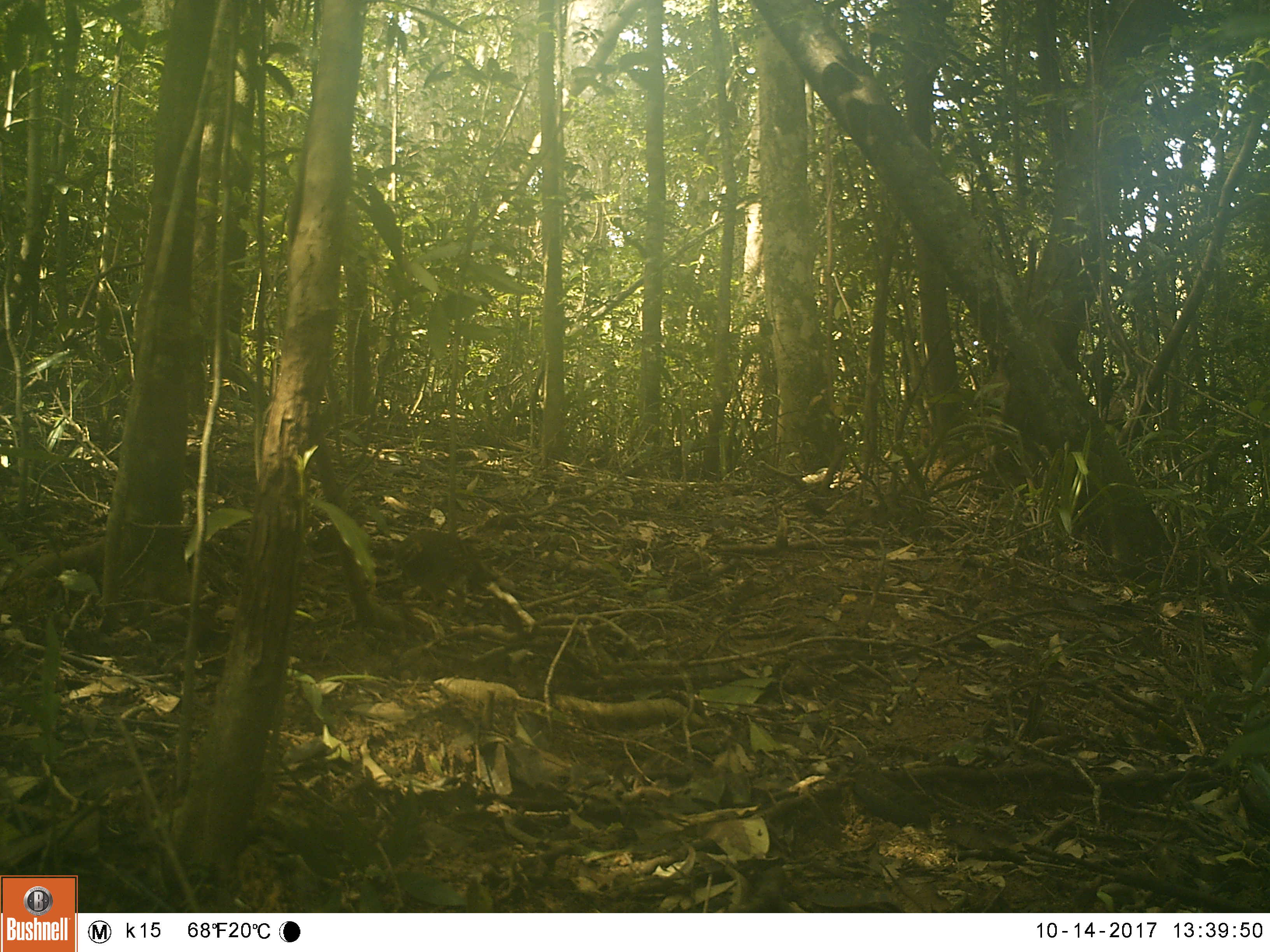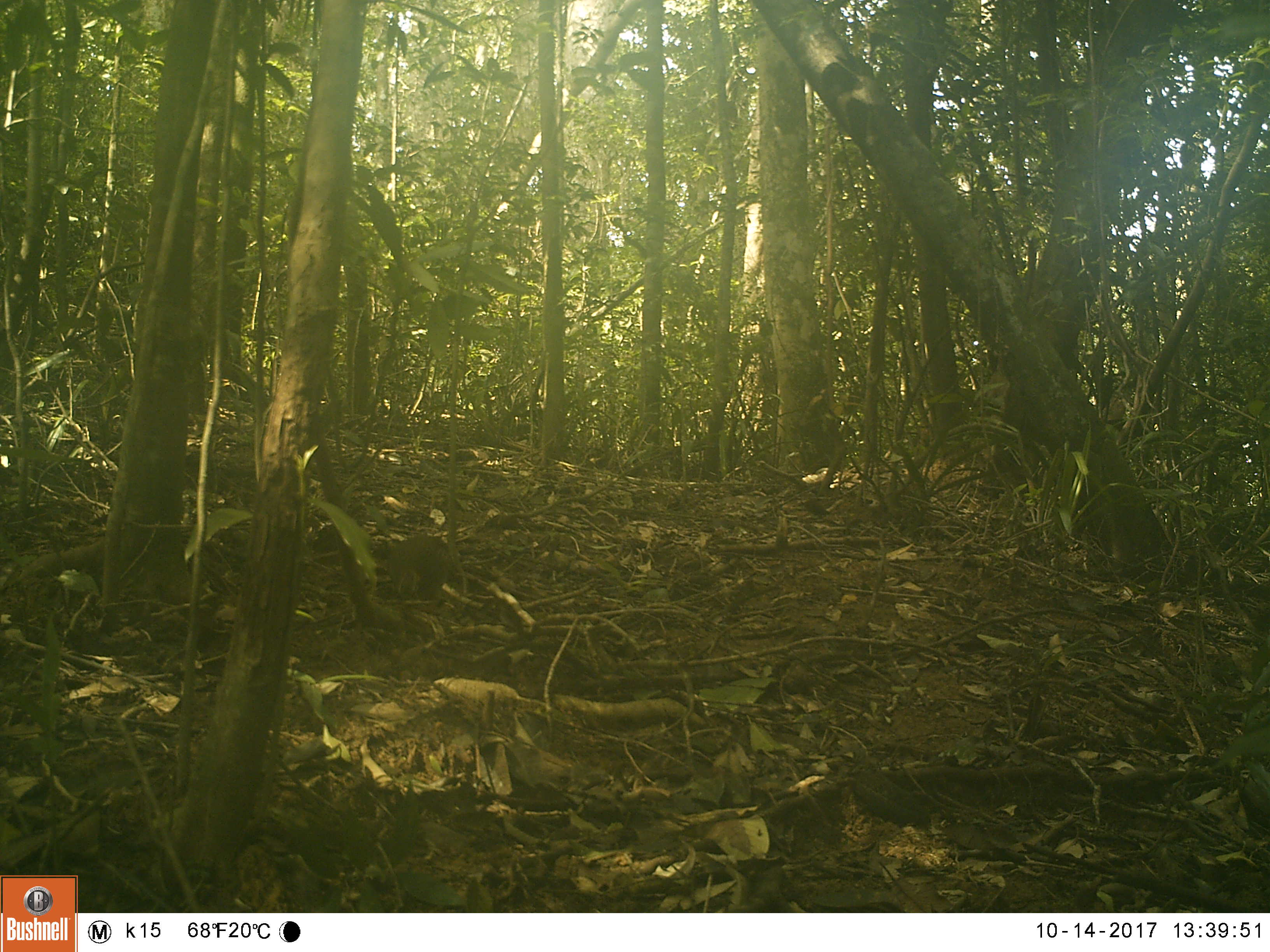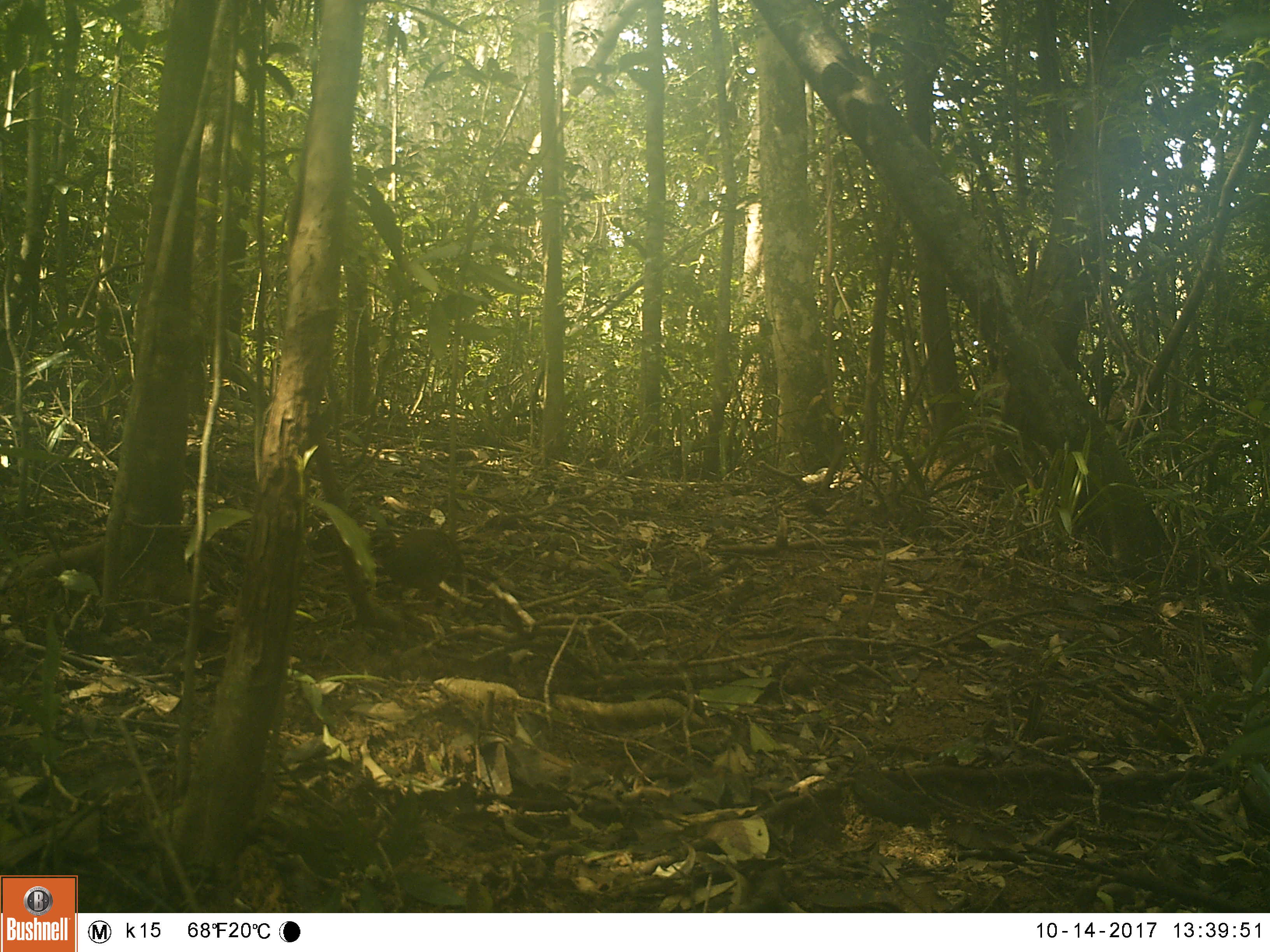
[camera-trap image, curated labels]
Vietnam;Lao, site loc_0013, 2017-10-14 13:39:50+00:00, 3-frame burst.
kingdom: Animalia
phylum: Chordata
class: Aves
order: Galliformes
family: Phasianidae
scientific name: Phasianidae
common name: partridge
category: unidentified partridge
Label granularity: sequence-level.